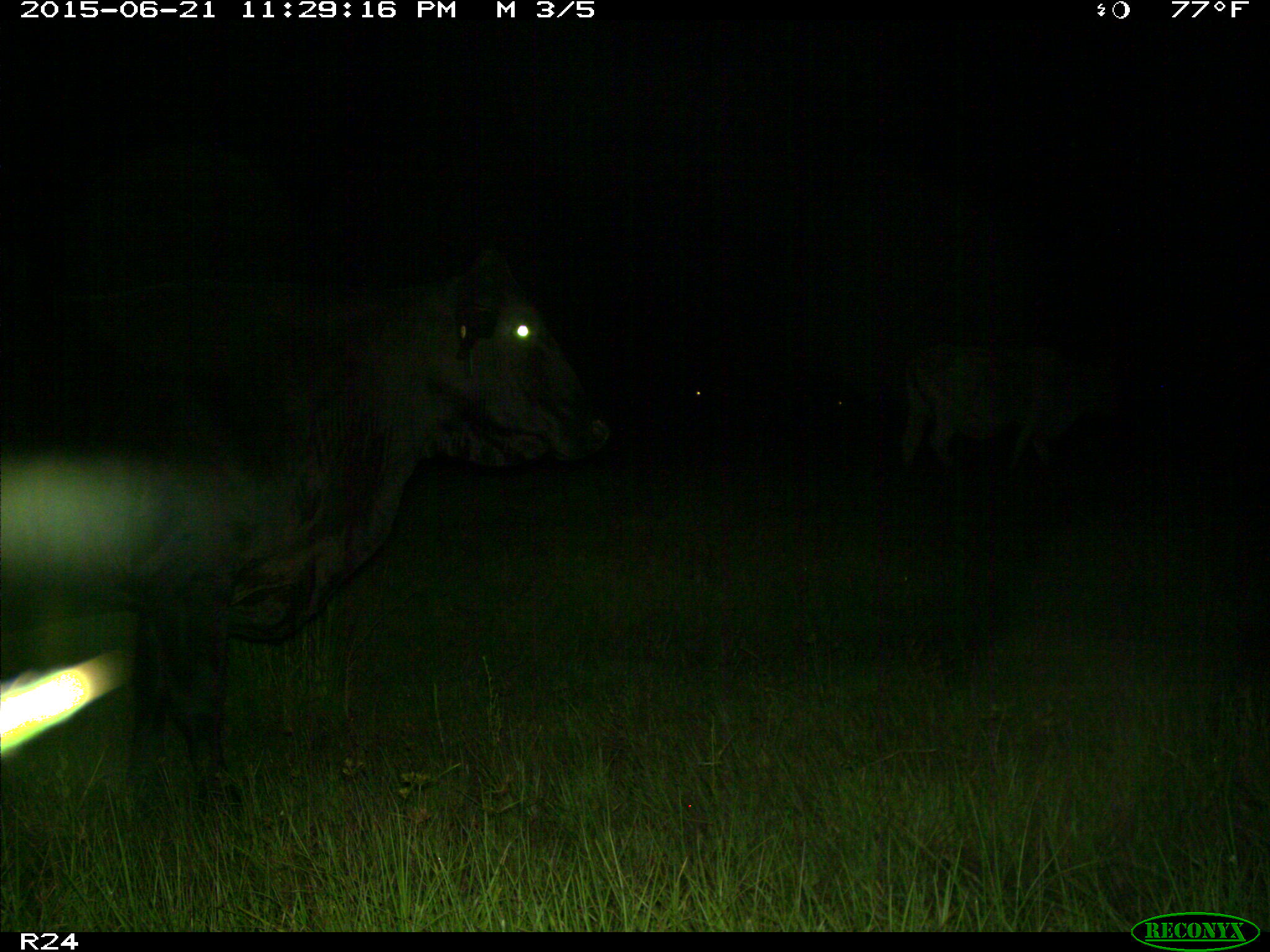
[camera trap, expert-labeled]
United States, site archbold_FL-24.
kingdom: Animalia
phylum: Chordata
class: Mammalia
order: Artiodactyla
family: Bovidae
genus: Bos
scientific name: Bos taurus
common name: domestic cow